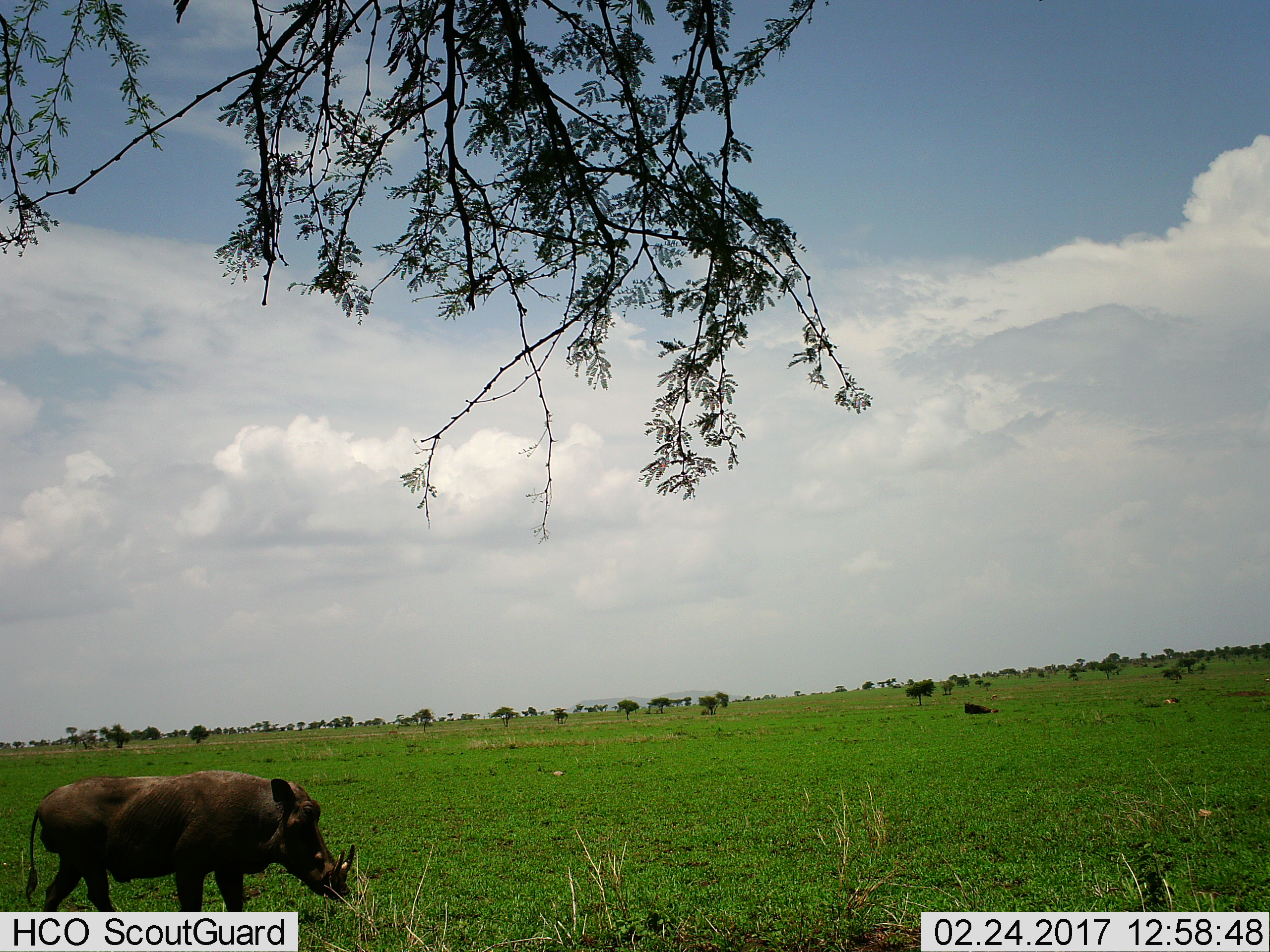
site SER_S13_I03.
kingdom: Animalia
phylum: Chordata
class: Mammalia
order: Artiodactyla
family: Suidae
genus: Phacochoerus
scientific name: Phacochoerus africanus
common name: warthog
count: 1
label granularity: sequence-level